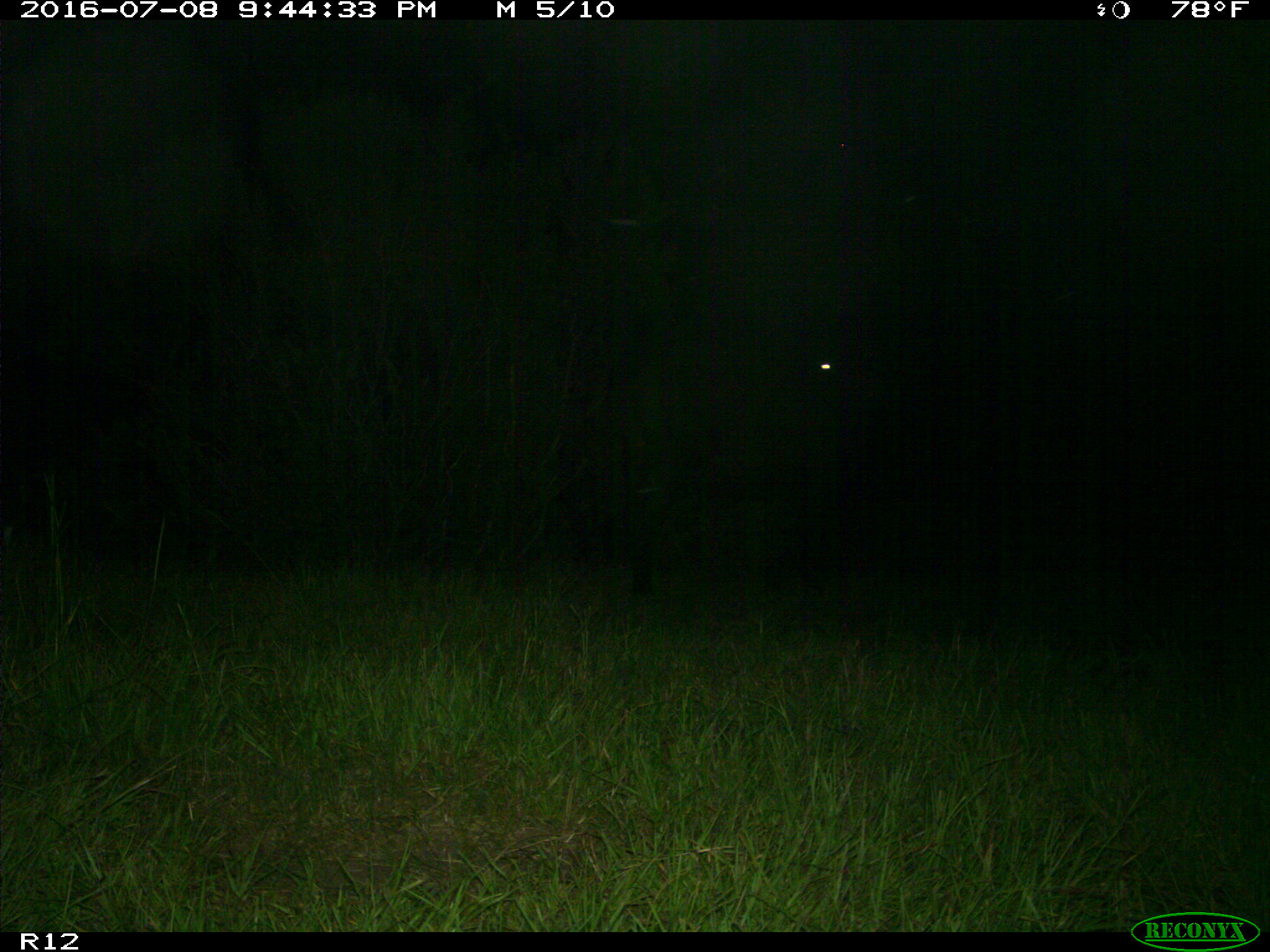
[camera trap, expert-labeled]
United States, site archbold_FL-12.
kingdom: Animalia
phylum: Chordata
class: Mammalia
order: Artiodactyla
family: Bovidae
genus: Bos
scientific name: Bos taurus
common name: domestic cow